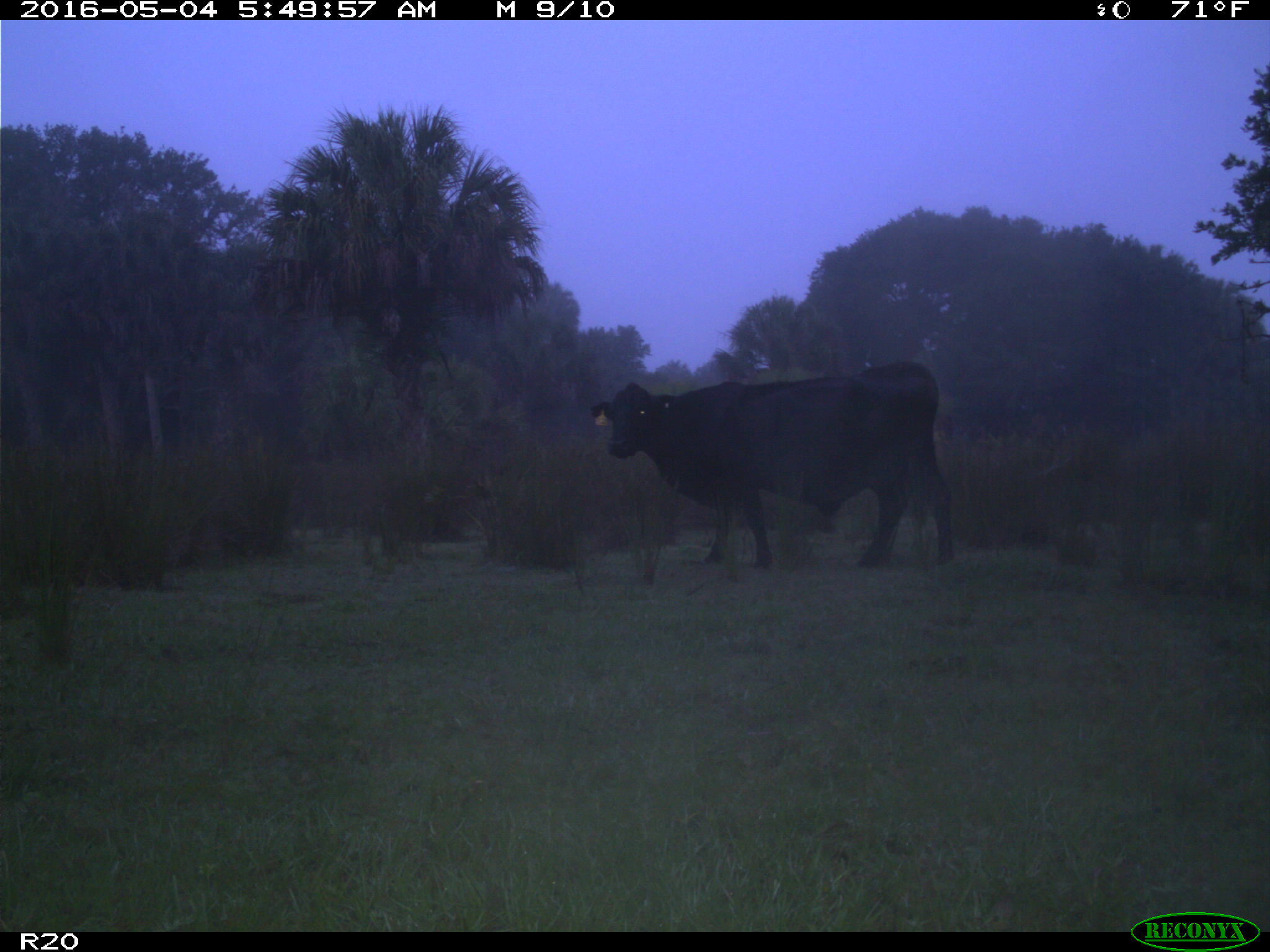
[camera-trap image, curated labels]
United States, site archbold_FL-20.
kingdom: Animalia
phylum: Chordata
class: Mammalia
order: Artiodactyla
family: Bovidae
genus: Bos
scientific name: Bos taurus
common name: domestic cow